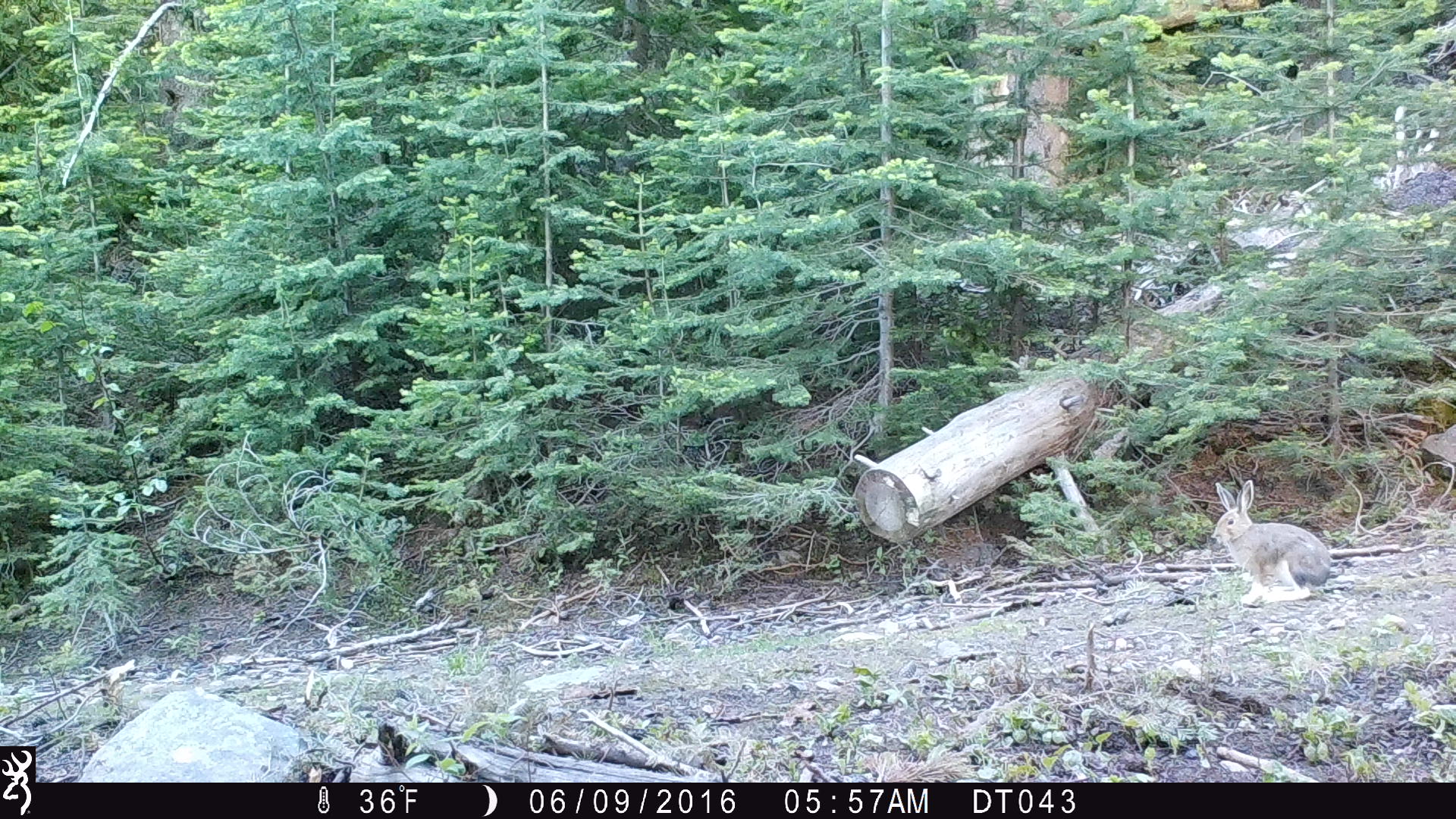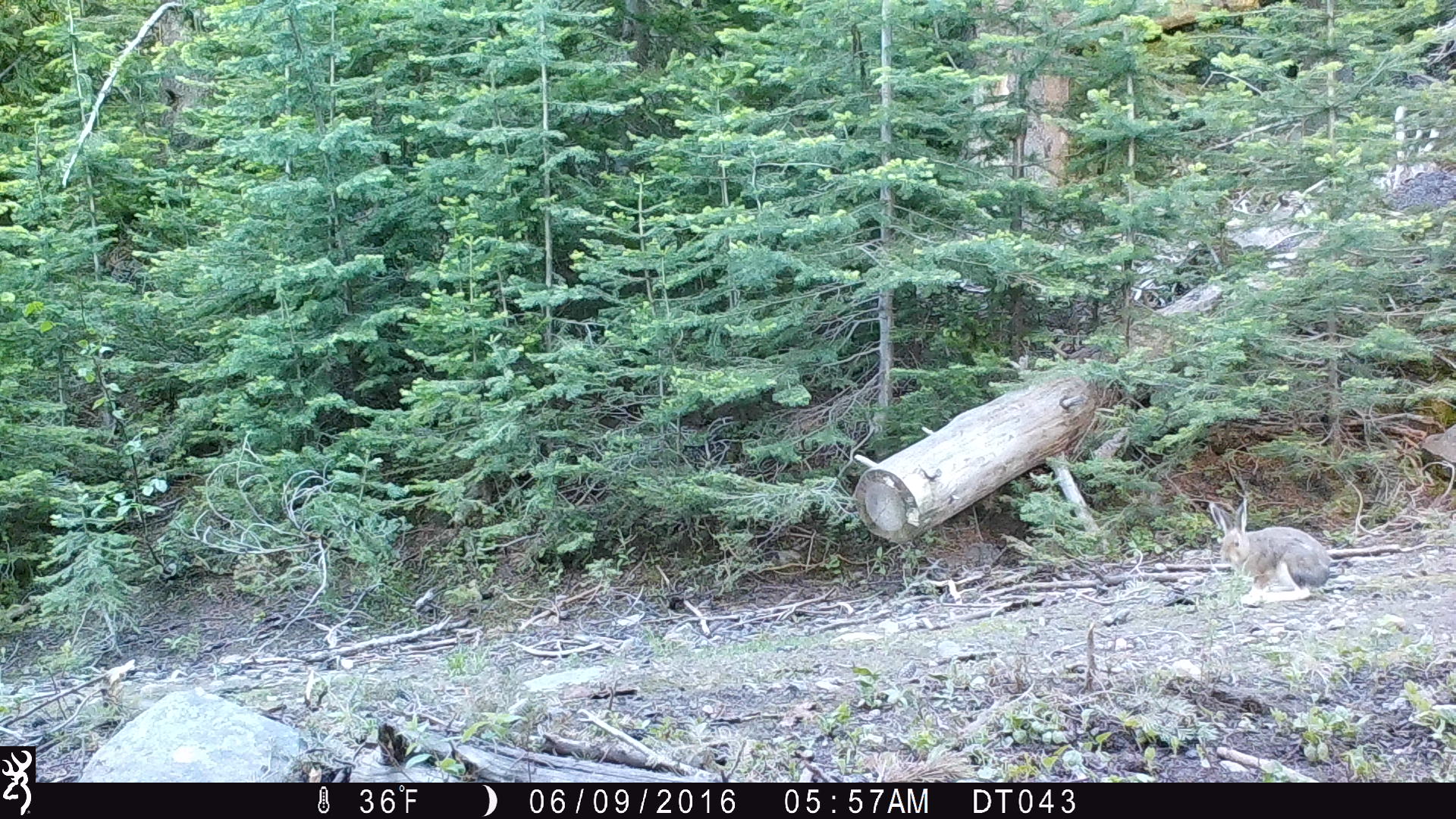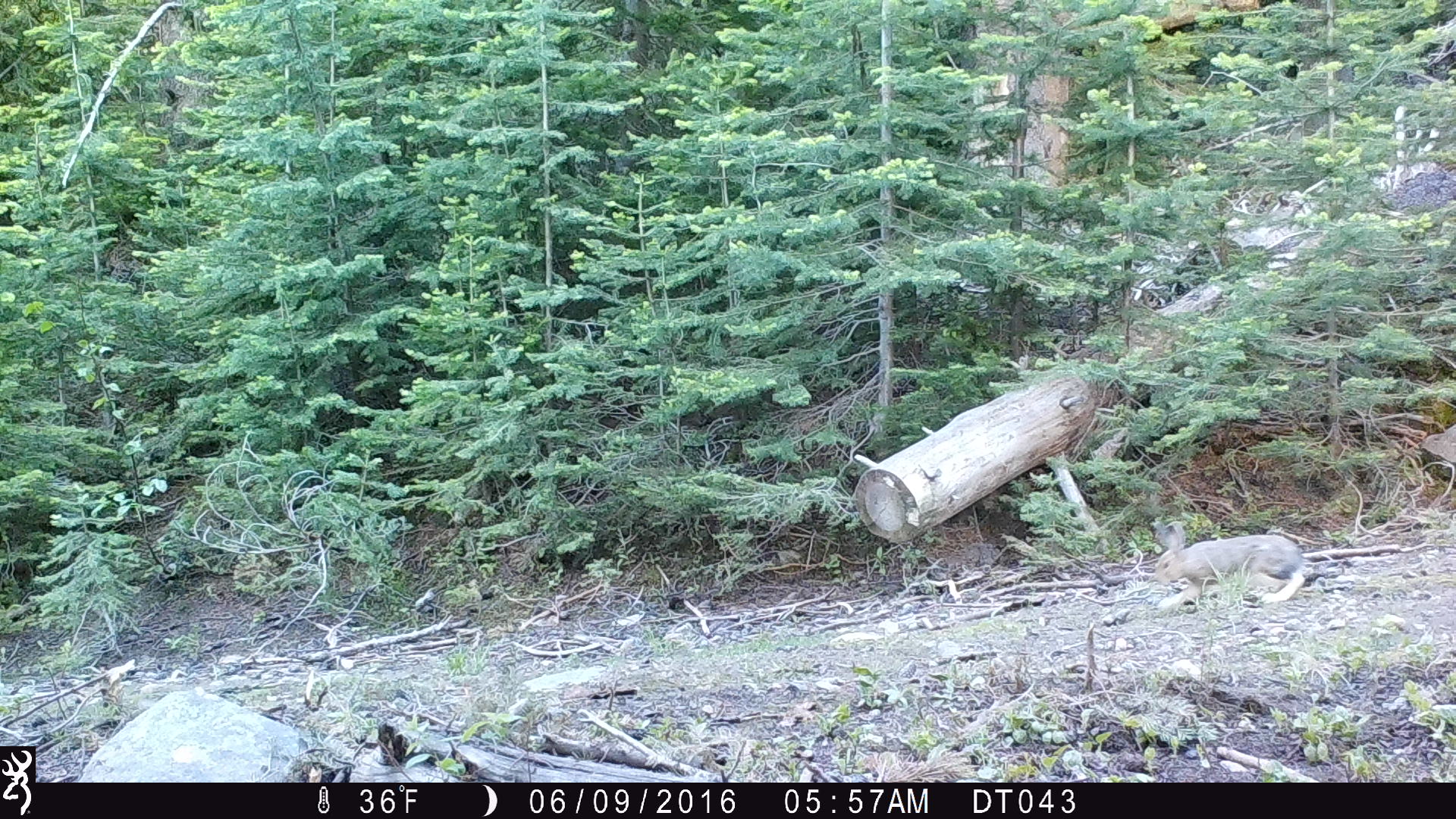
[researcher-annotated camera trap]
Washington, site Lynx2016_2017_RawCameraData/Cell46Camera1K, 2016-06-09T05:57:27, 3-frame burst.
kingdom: Animalia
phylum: Chordata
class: Mammalia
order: Lagomorpha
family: Leporidae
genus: Lepus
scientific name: Lepus americanus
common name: snowshoe hare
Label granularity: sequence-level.